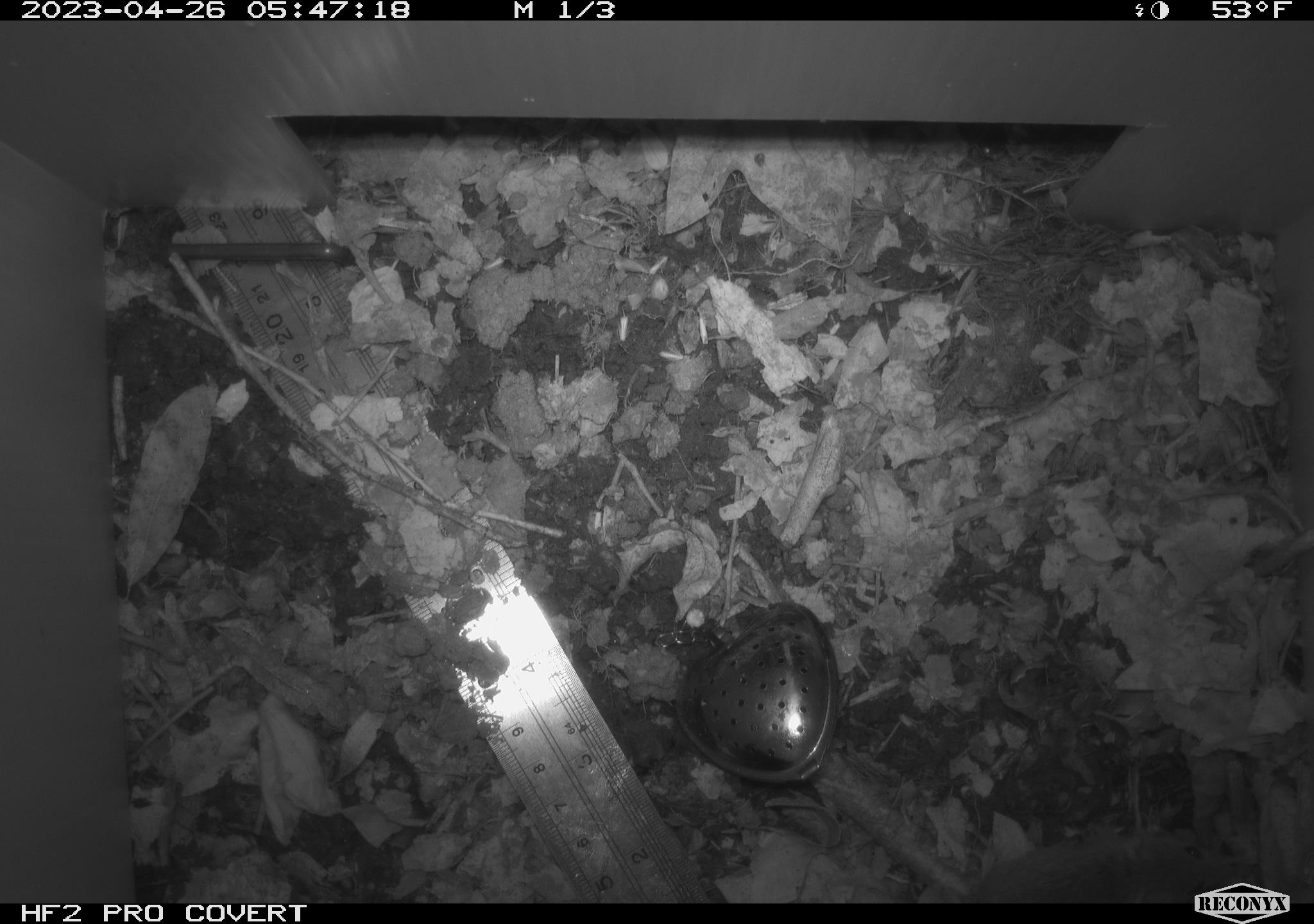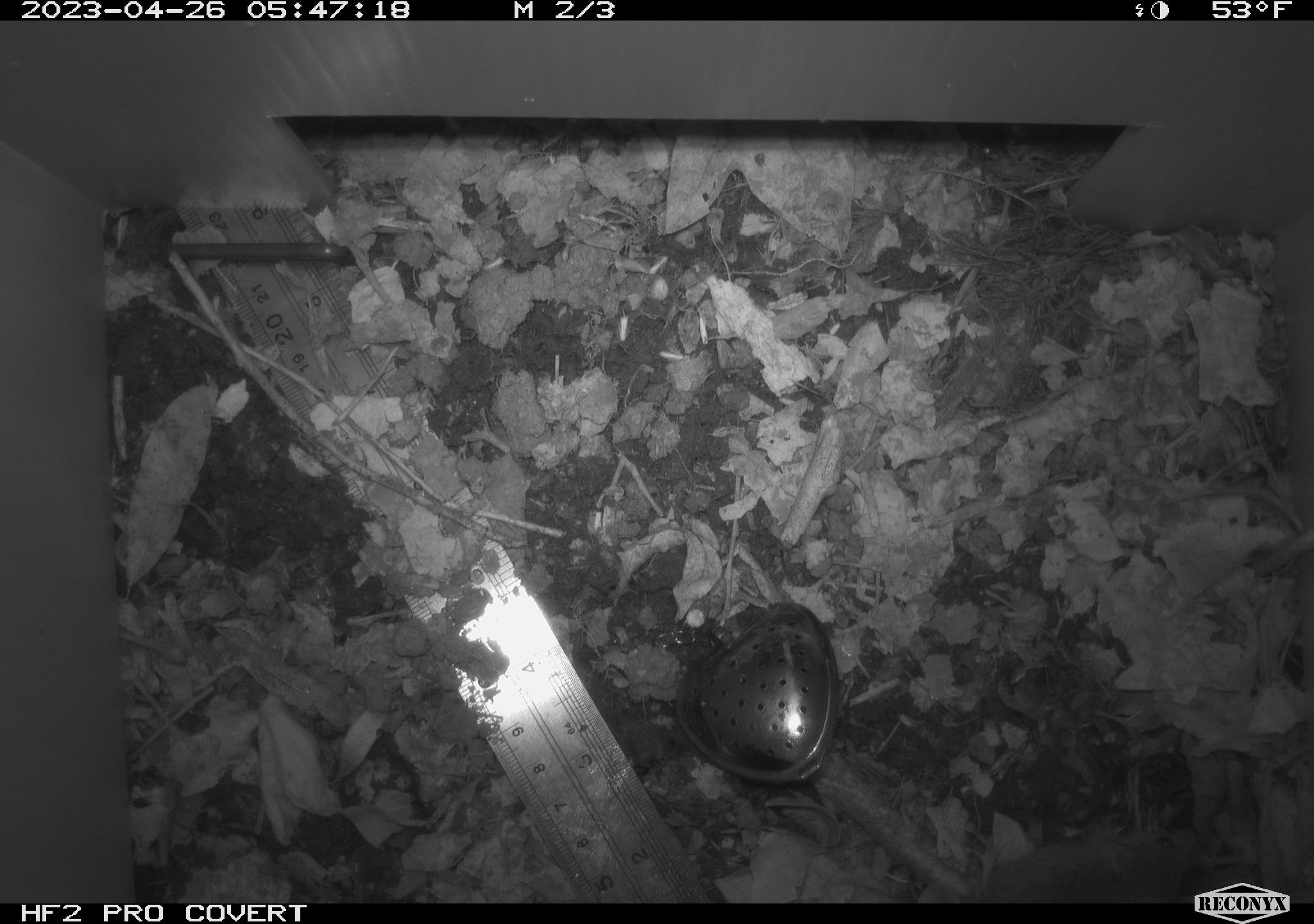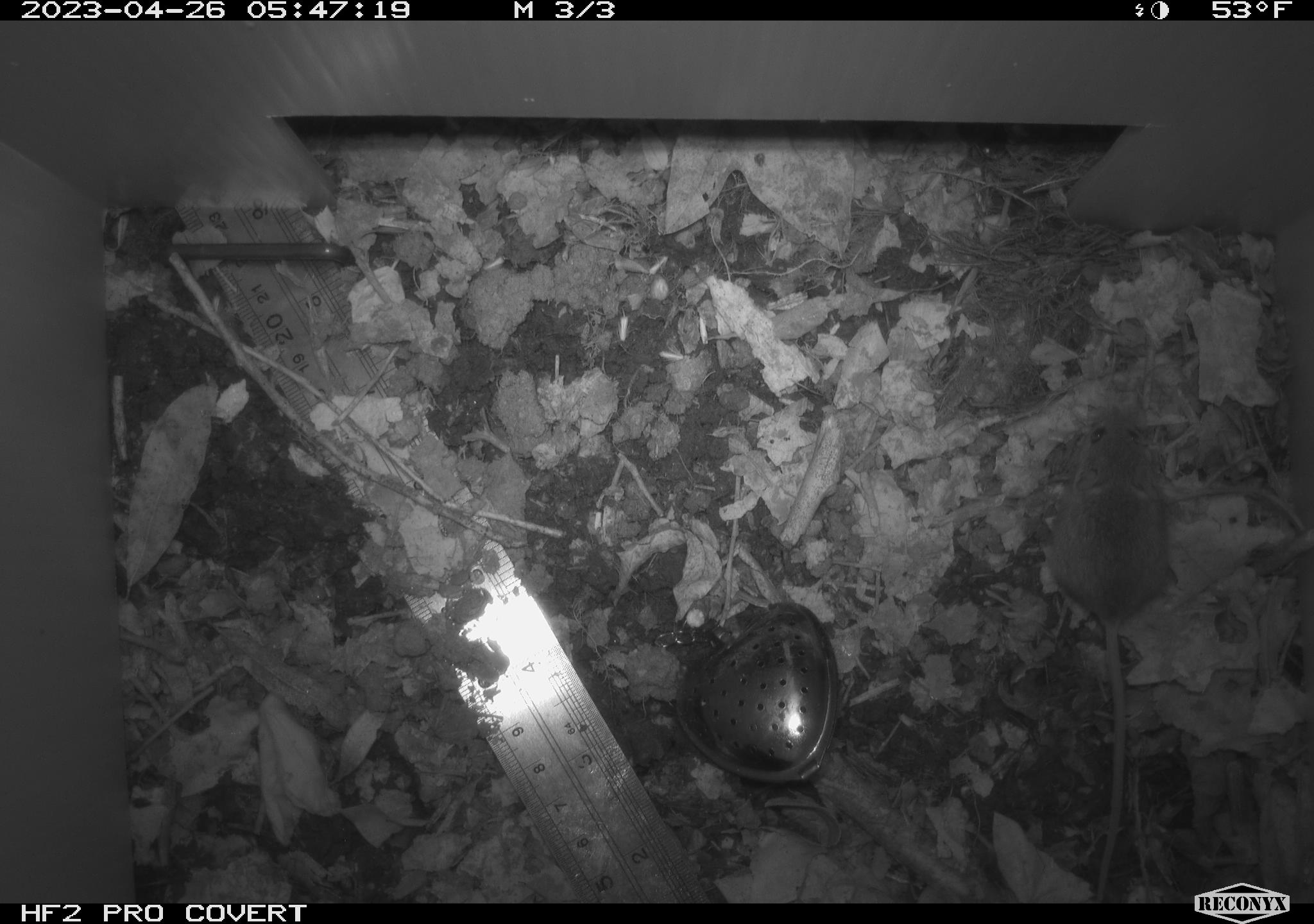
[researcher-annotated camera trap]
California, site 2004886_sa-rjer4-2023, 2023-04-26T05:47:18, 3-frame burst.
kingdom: Animalia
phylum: Chordata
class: Mammalia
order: Rodentia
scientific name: Rodentia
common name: mouse species